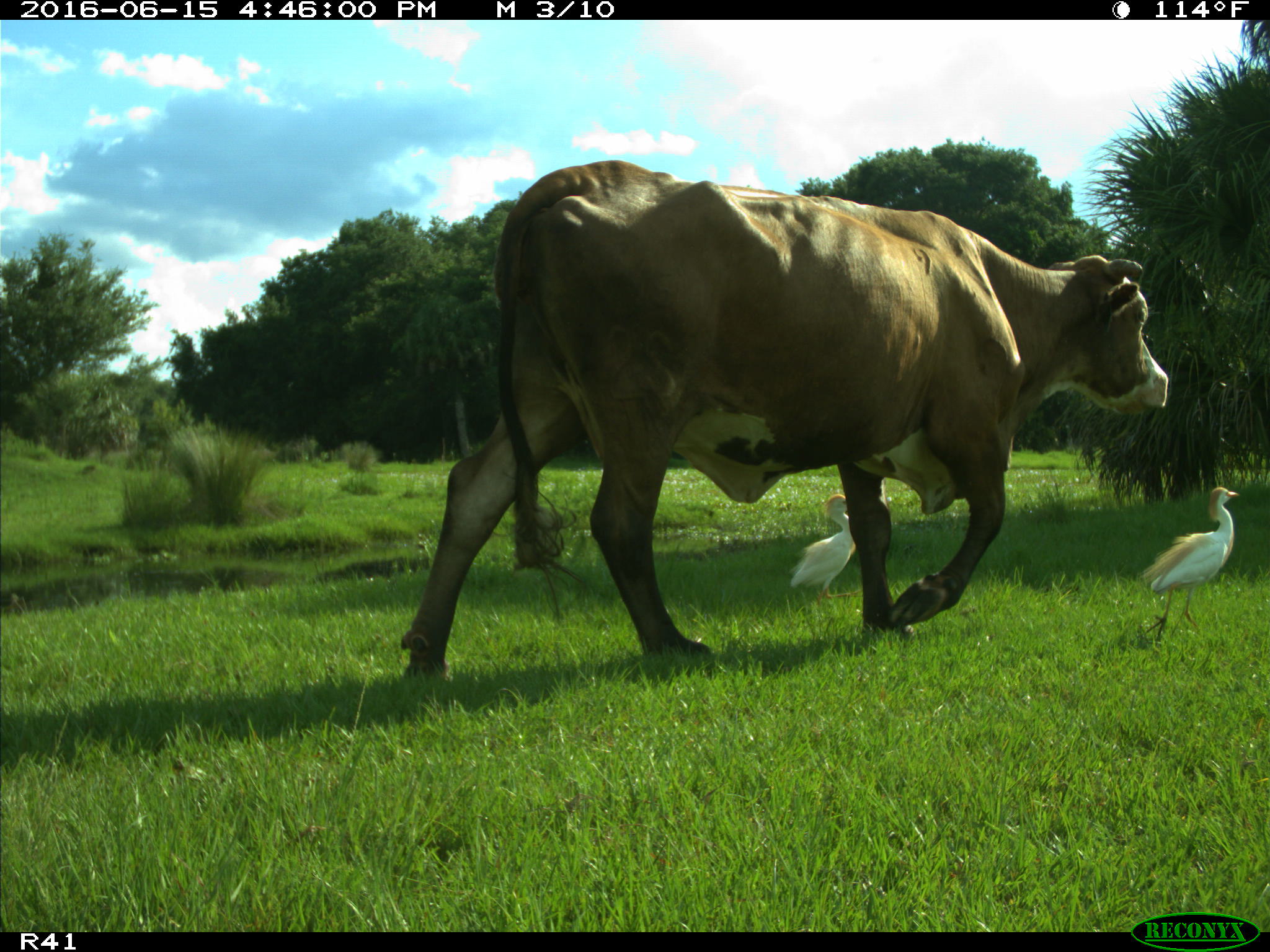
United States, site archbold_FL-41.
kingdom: Animalia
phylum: Chordata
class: Mammalia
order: Artiodactyla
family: Bovidae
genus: Bos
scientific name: Bos taurus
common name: domestic cow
Bos taurus (domestic cow).